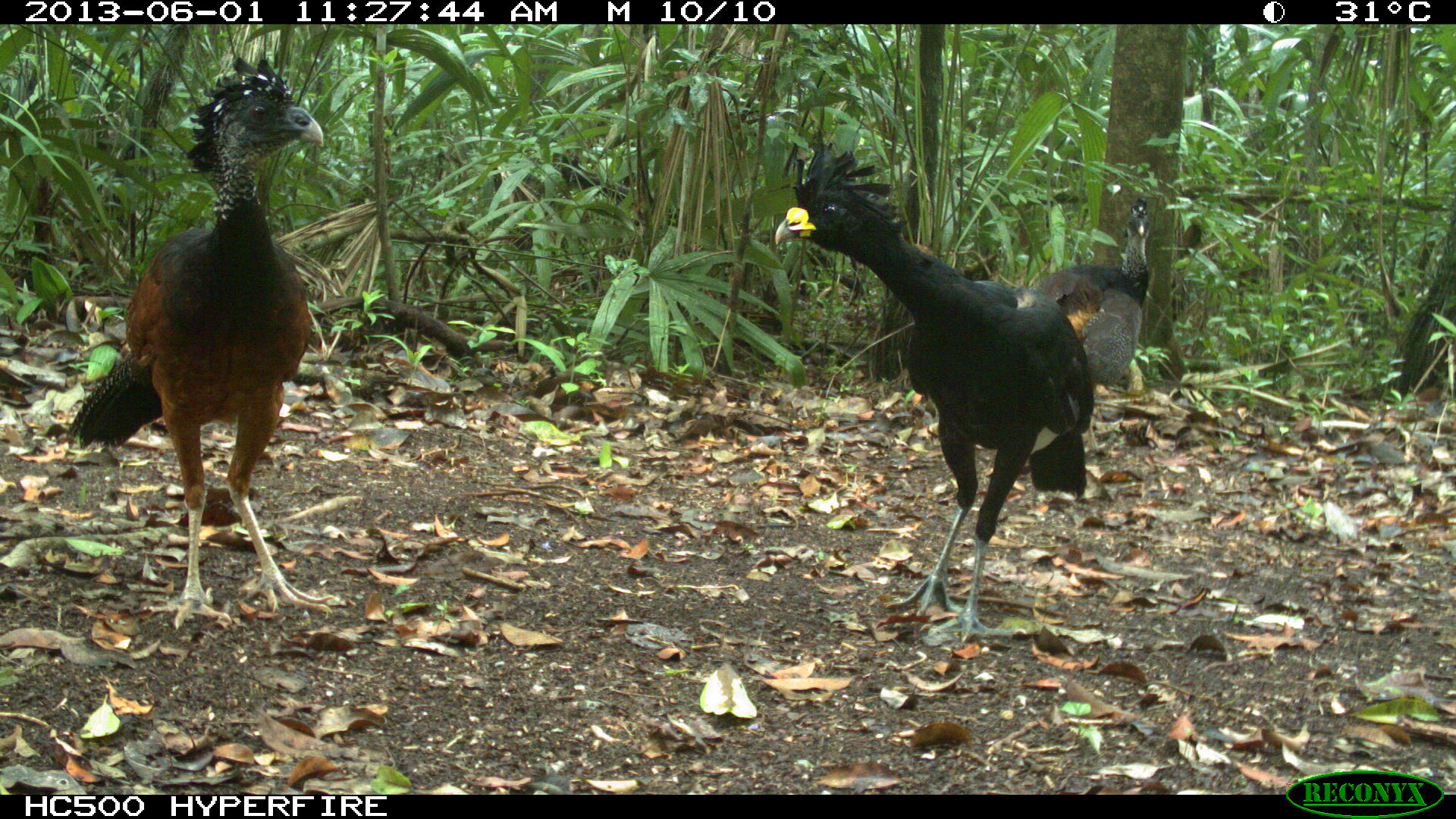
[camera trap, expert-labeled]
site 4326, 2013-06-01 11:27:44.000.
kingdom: Animalia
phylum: Chordata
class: Aves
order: Galliformes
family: Cracidae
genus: Crax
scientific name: Crax rubra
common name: great curassow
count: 3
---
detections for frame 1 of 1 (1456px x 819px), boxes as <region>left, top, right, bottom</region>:
crax rubra: <region>771, 131, 1094, 644</region>; <region>68, 54, 324, 629</region>; <region>1036, 196, 1151, 388</region>